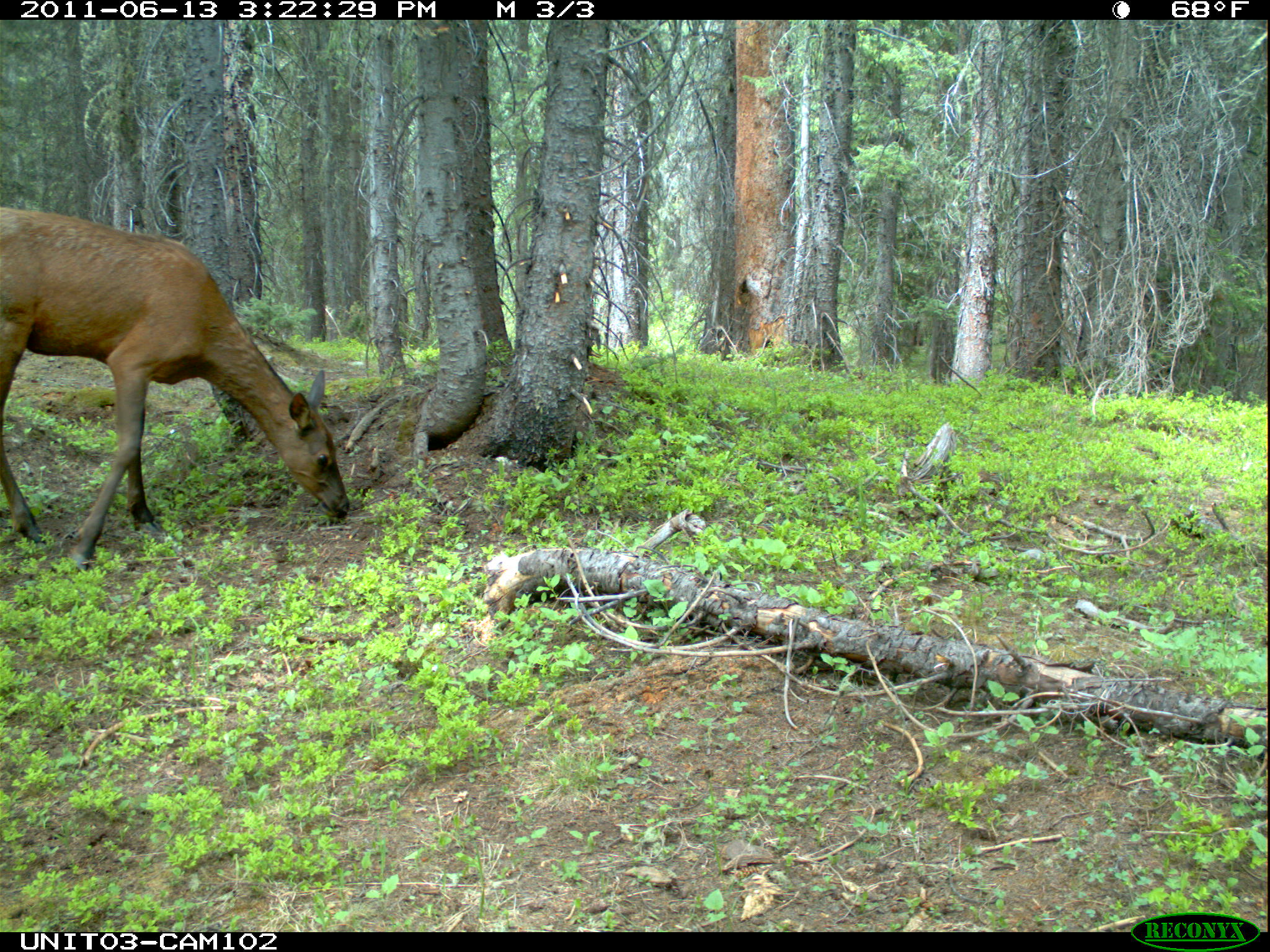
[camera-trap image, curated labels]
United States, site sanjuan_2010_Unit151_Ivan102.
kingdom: Animalia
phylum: Chordata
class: Mammalia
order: Artiodactyla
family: Cervidae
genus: Cervus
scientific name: Cervus elaphus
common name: red deer